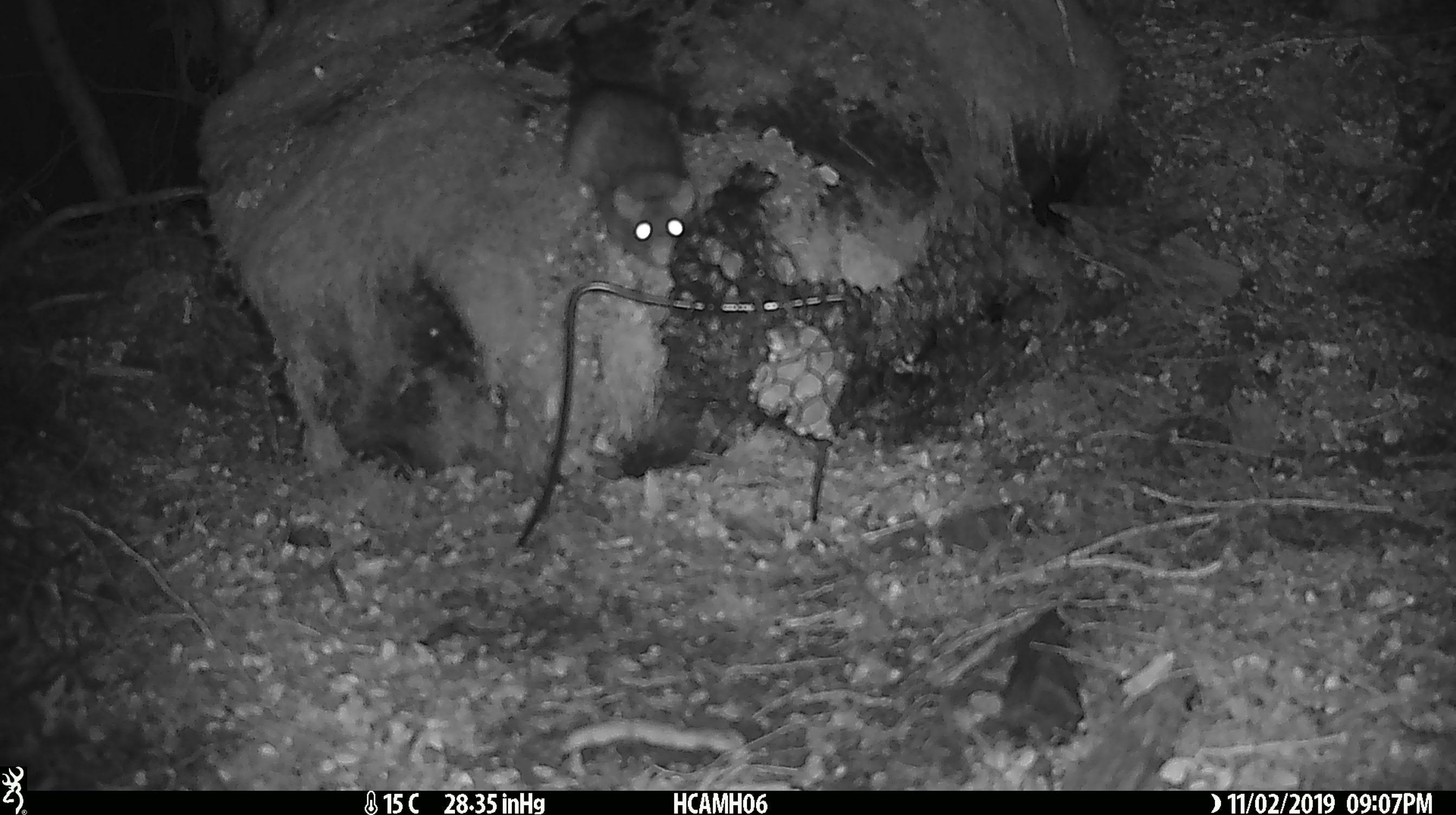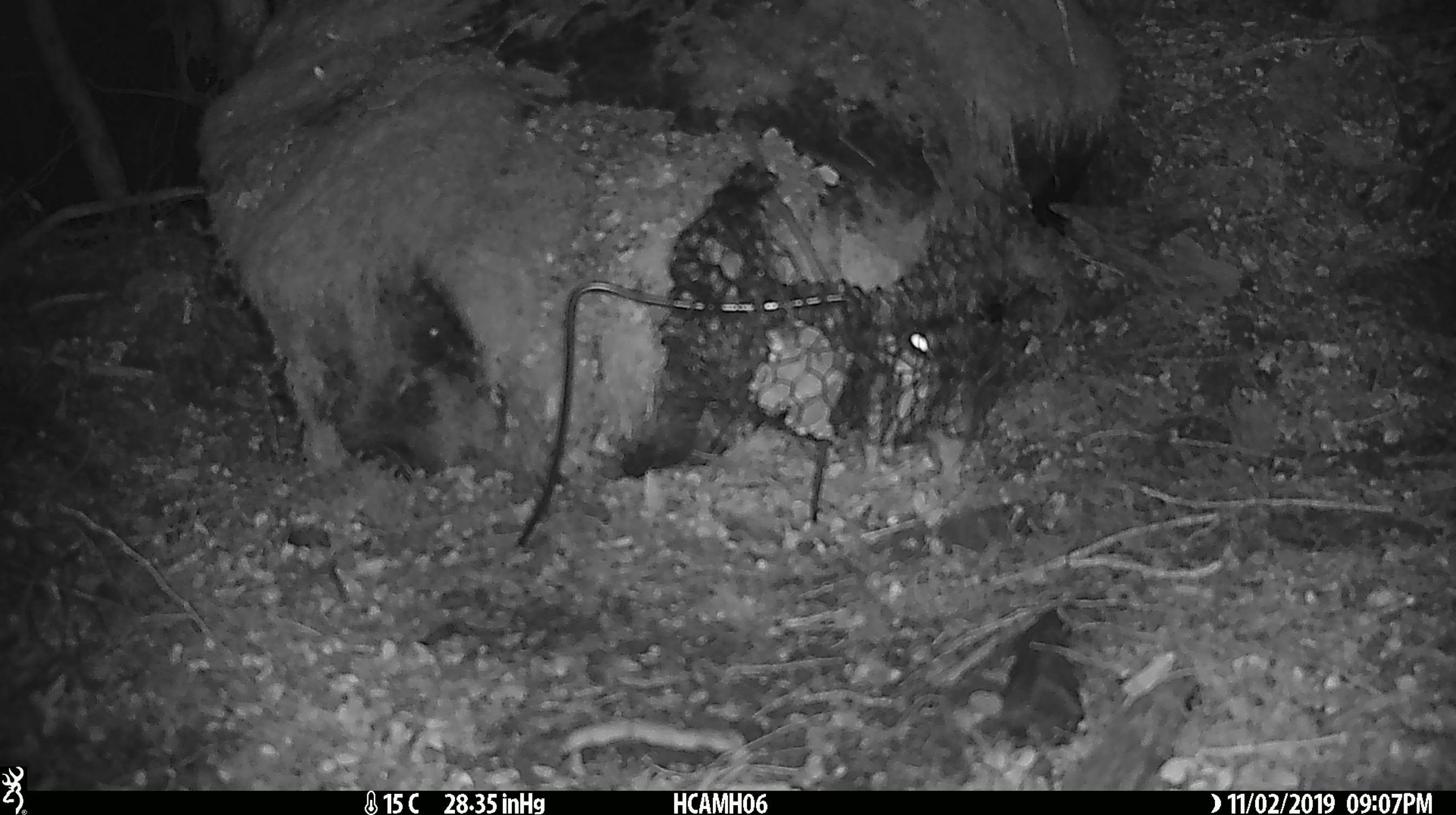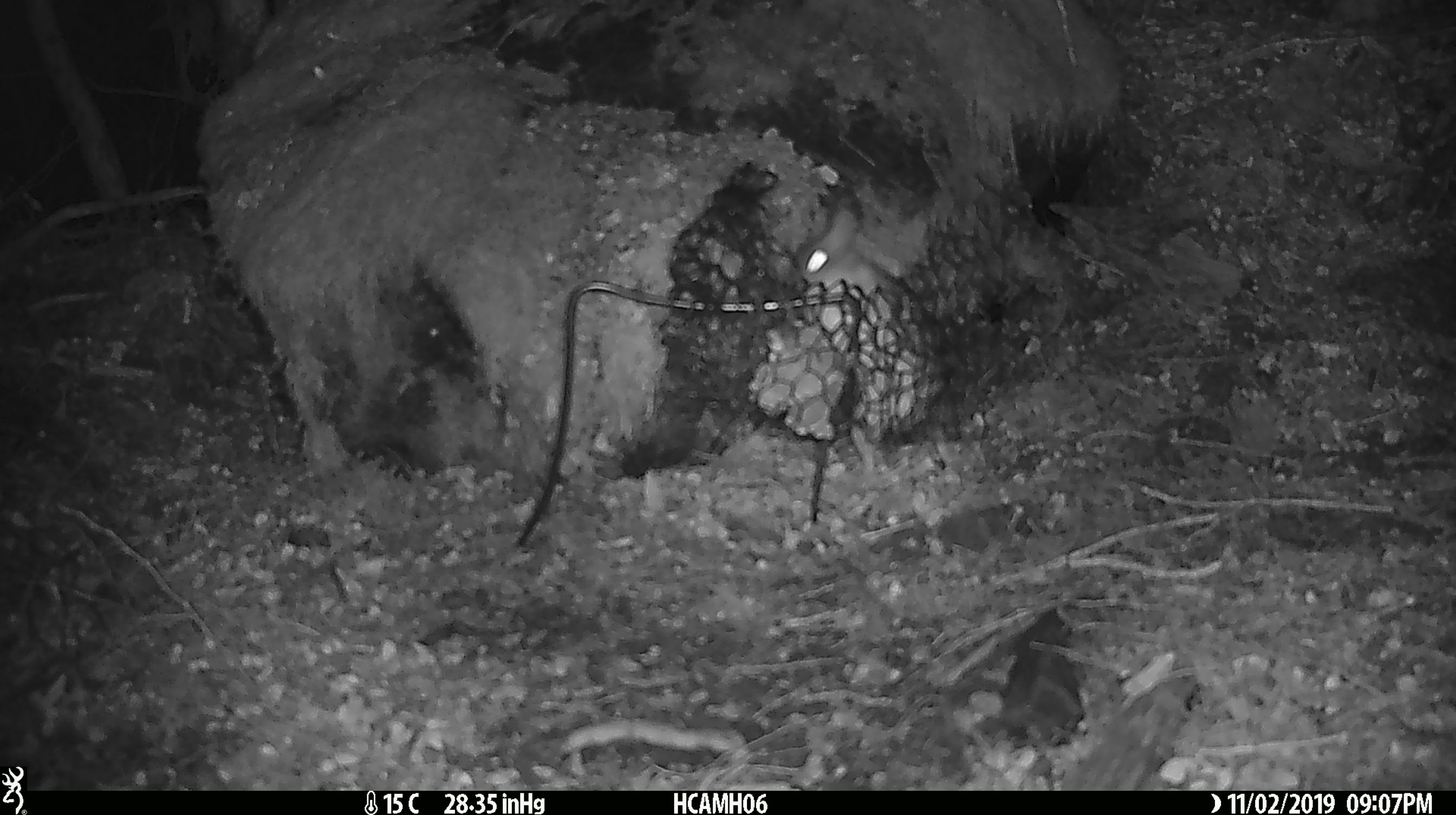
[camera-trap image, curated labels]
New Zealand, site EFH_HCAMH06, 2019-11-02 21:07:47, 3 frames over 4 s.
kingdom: Animalia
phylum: Chordata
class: Mammalia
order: Rodentia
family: Muridae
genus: Rattus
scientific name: Rattus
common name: rat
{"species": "rat (Rattus)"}